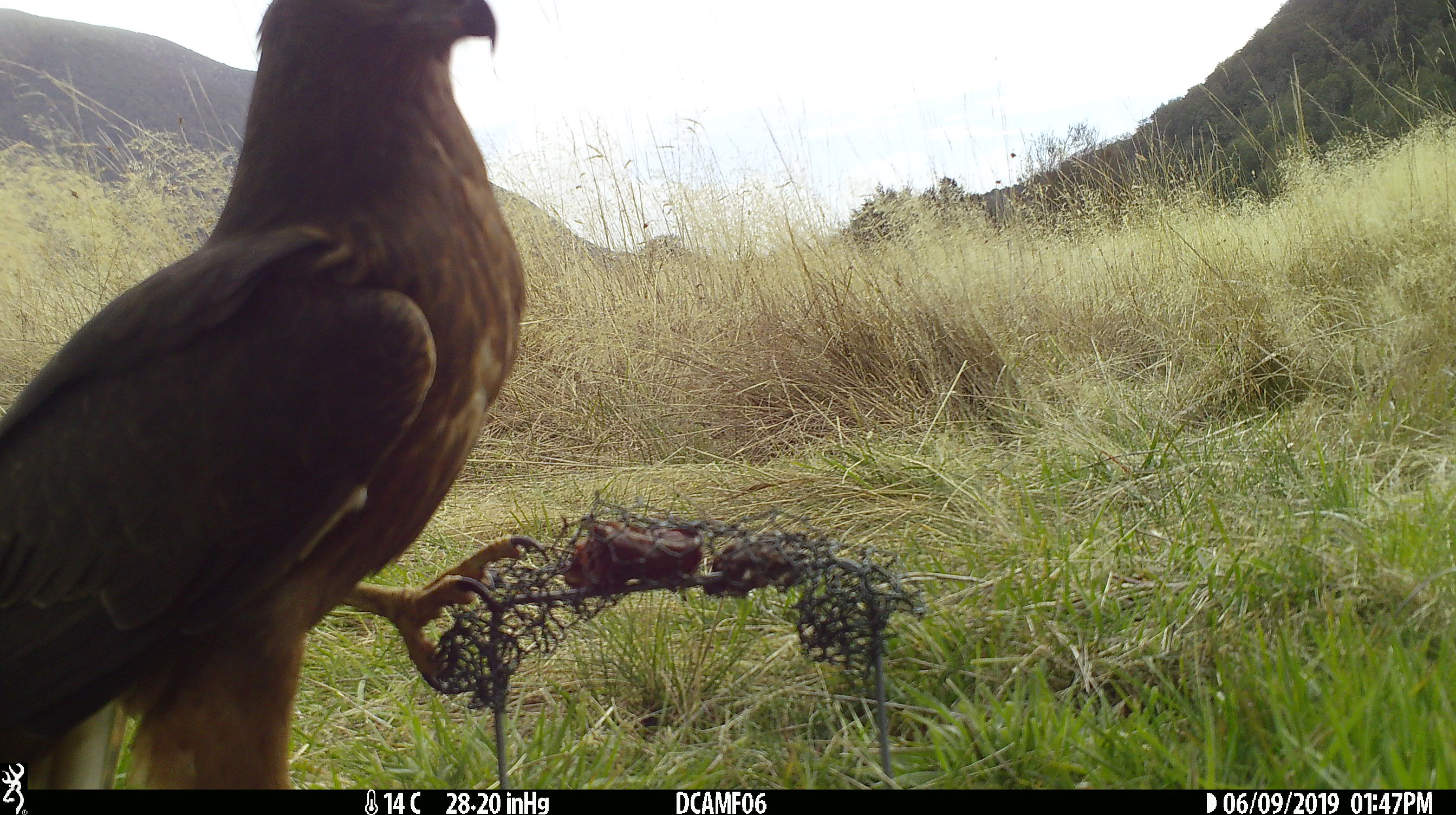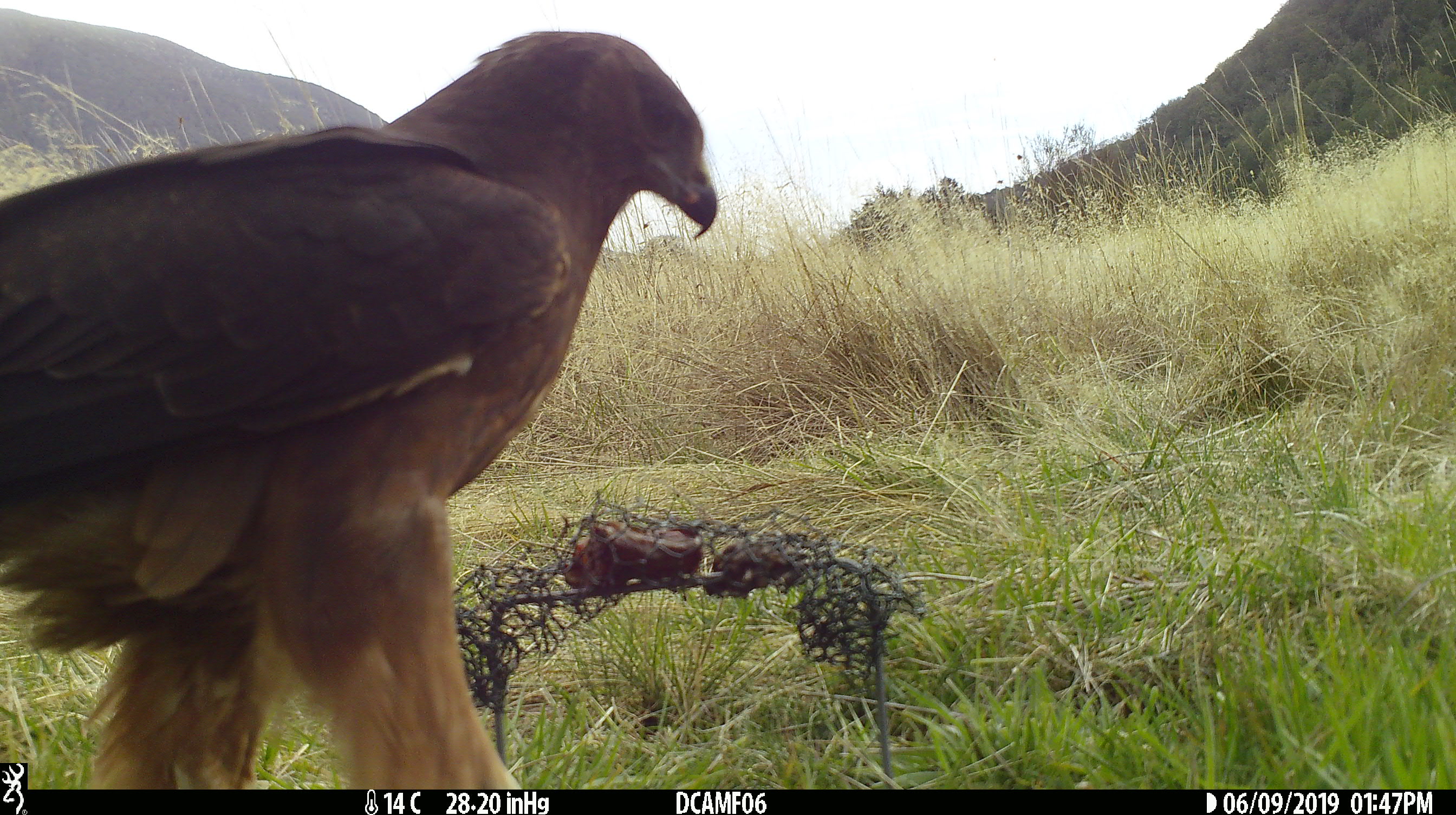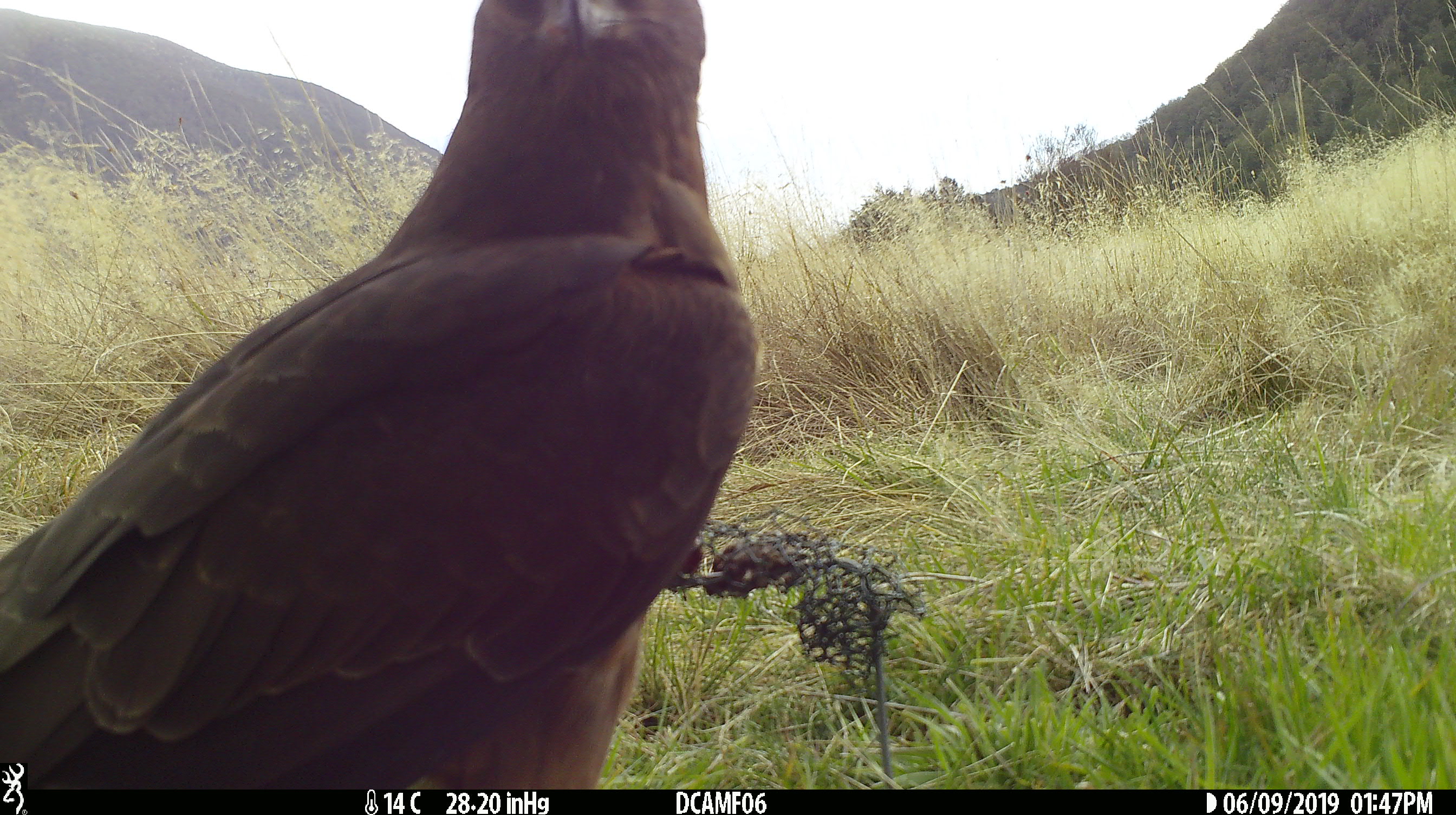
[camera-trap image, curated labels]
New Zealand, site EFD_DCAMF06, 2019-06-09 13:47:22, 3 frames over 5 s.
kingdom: Animalia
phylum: Chordata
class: Aves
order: Accipitriformes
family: Accipitridae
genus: Circus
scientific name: Circus approximans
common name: swamp harrier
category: harrier